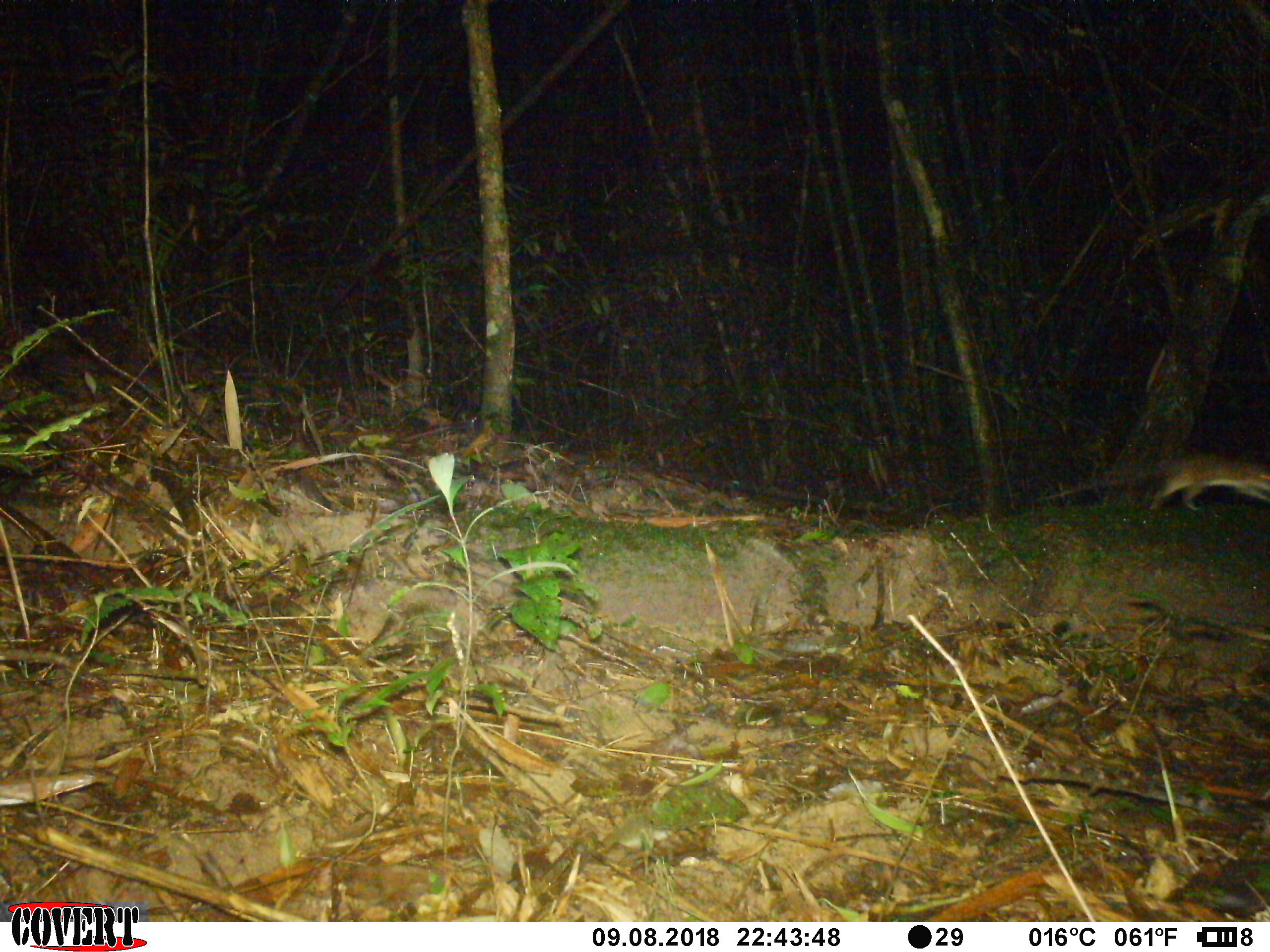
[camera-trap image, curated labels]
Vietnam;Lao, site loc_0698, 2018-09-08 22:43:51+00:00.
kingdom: Animalia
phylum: Chordata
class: Mammalia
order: Rodentia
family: Muridae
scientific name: Muridae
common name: old-world mice and rats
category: unidentified murid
Unidentified murid (old-world mice and rats) (Muridae). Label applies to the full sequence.